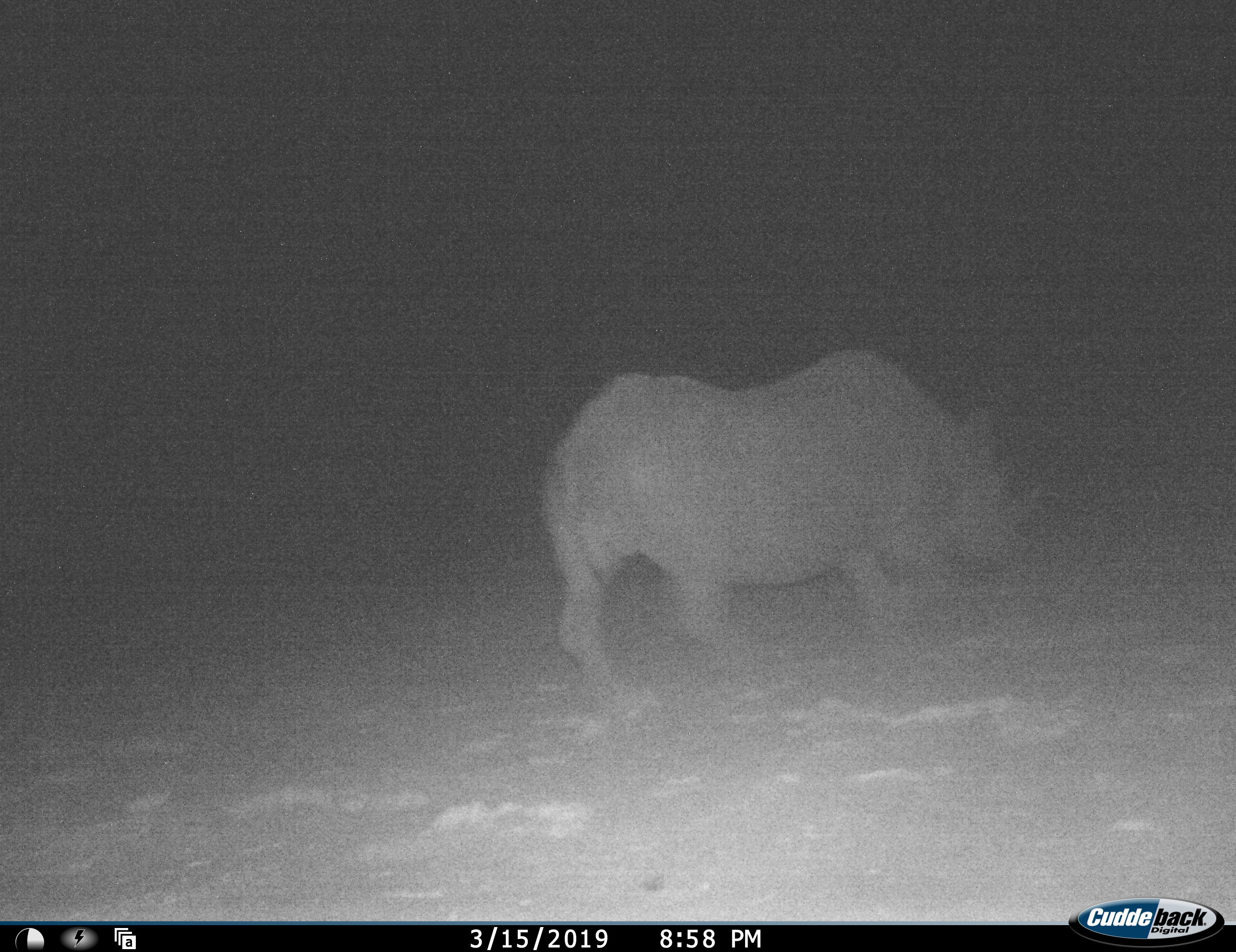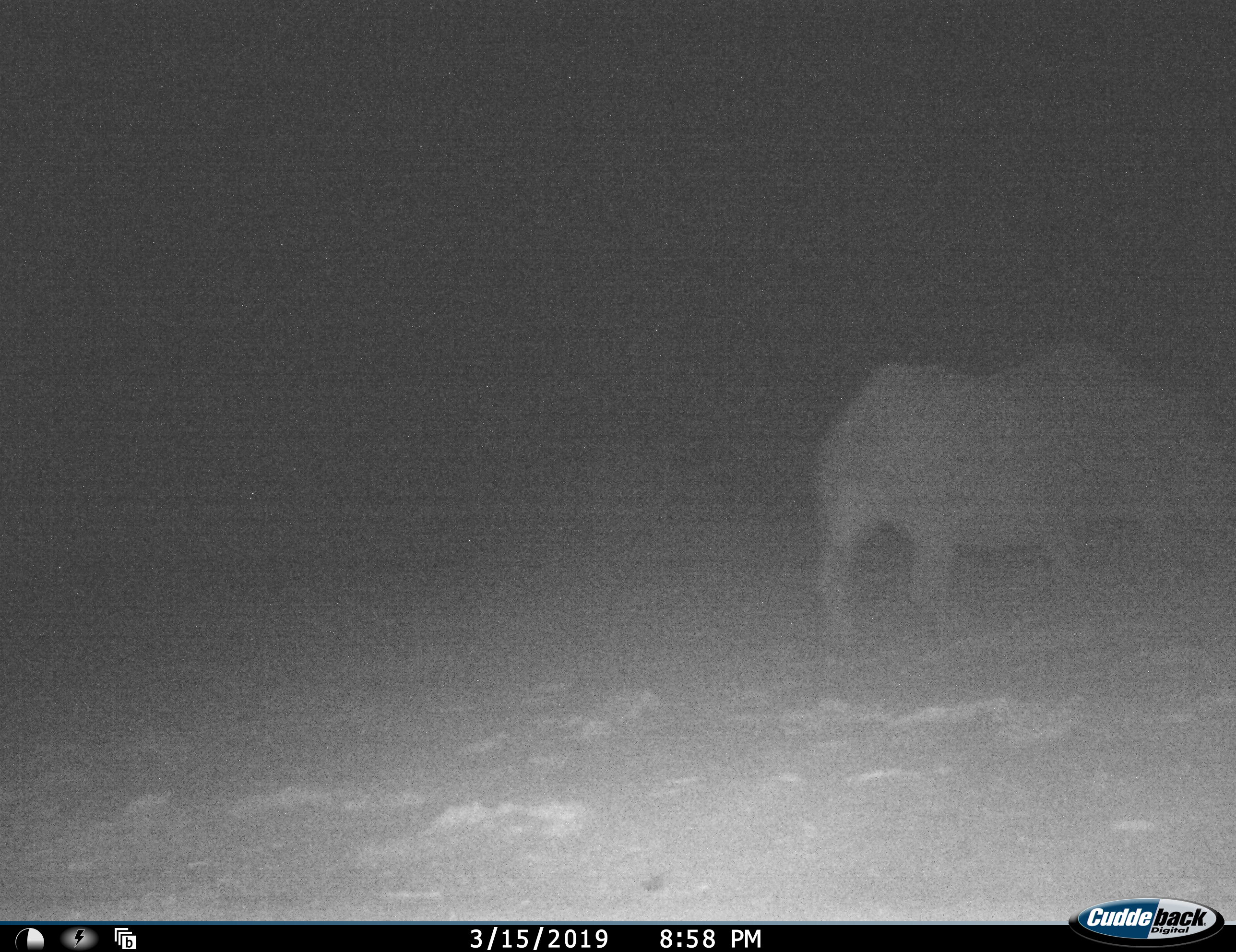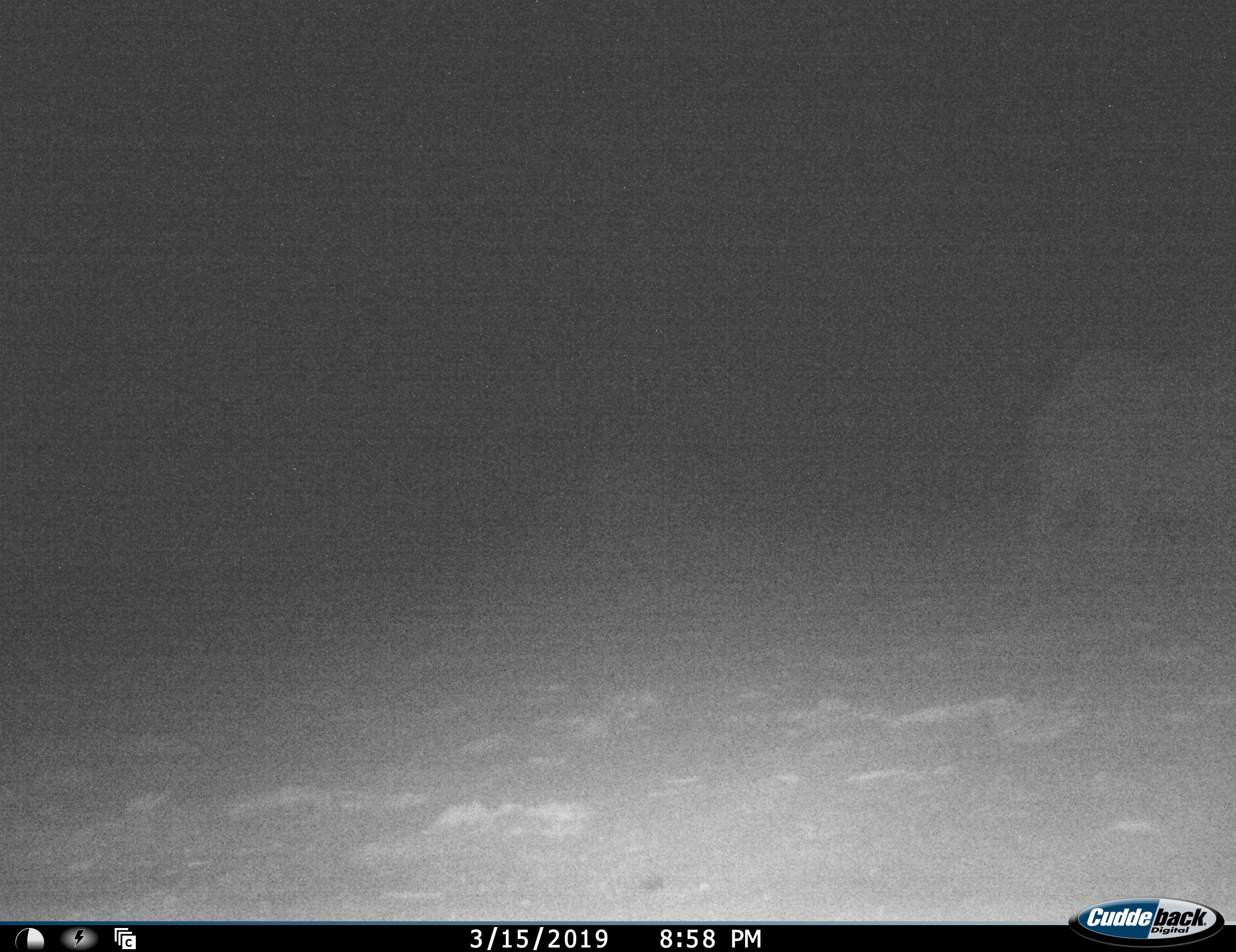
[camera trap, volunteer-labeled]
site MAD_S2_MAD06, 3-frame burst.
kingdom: Animalia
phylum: Chordata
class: Mammalia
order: Perissodactyla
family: Rhinocerotidae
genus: Diceros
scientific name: Diceros bicornis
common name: black rhinoceros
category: rhinocerosblack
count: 1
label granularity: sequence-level